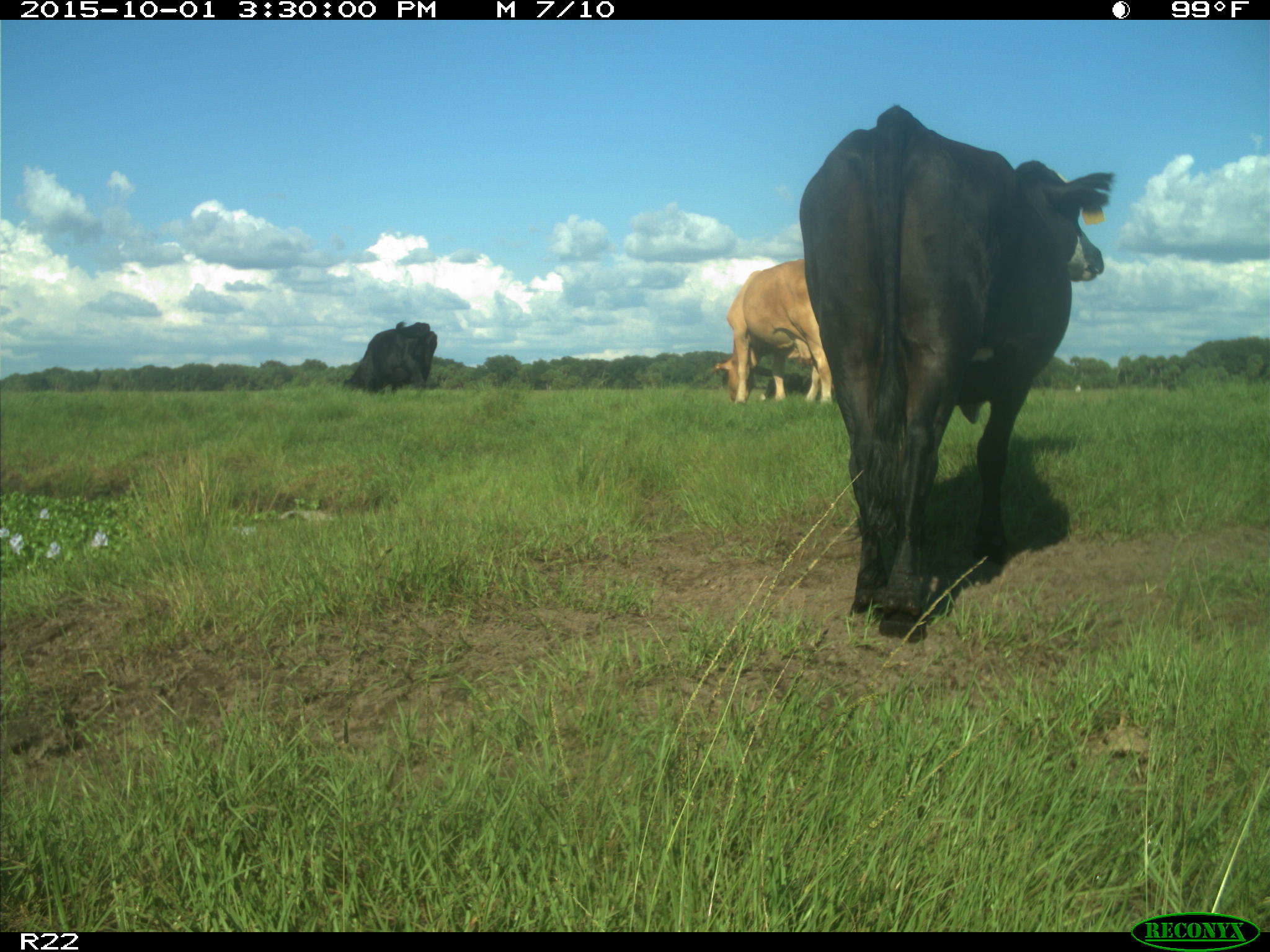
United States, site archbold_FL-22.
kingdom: Animalia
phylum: Chordata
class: Mammalia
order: Artiodactyla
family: Bovidae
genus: Bos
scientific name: Bos taurus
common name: domestic cow